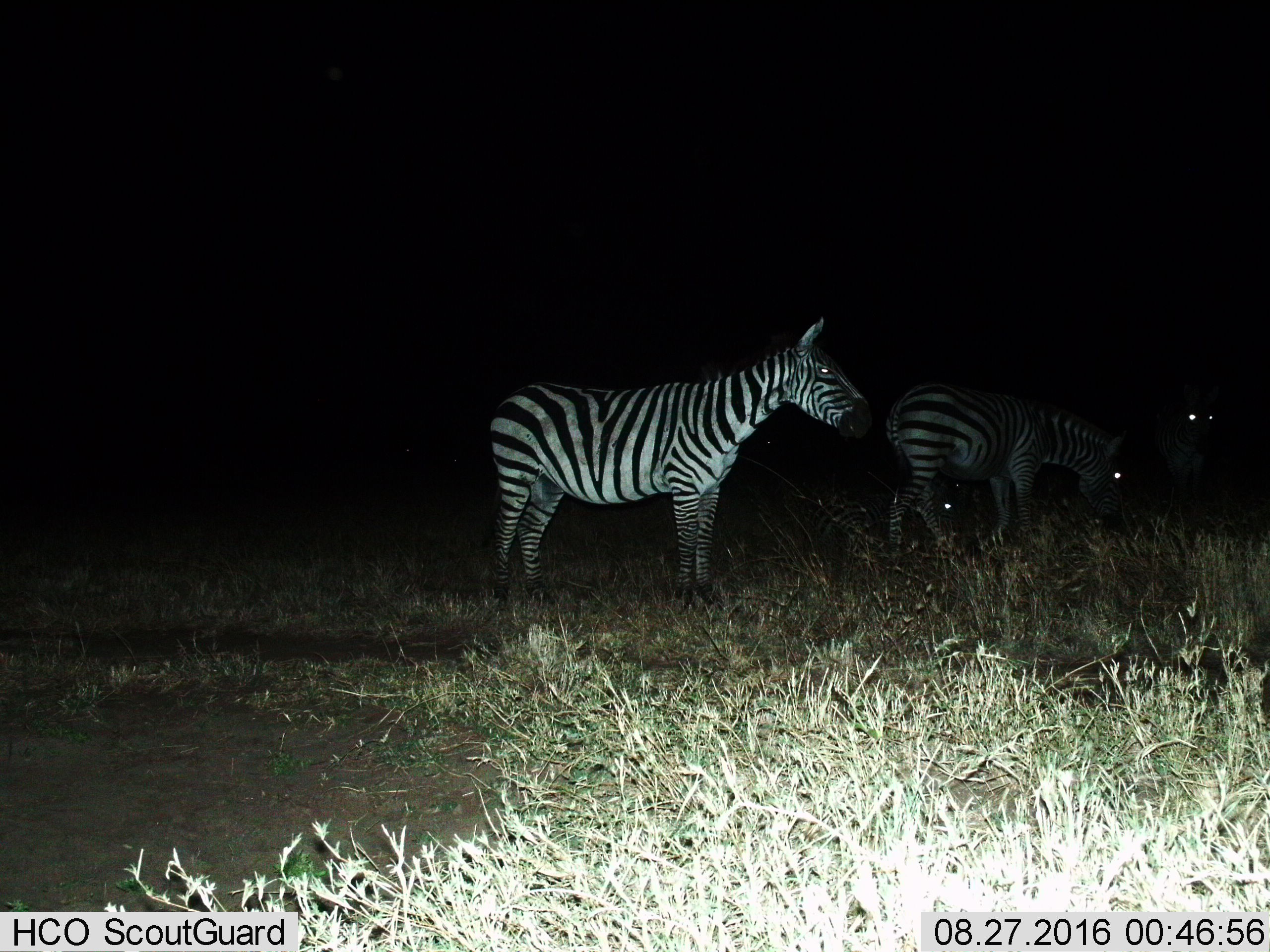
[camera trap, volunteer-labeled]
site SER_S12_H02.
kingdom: Animalia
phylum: Chordata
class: Mammalia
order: Perissodactyla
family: Equidae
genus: Equus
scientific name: Equus quagga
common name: plains zebra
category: zebraplains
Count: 3.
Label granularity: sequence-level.